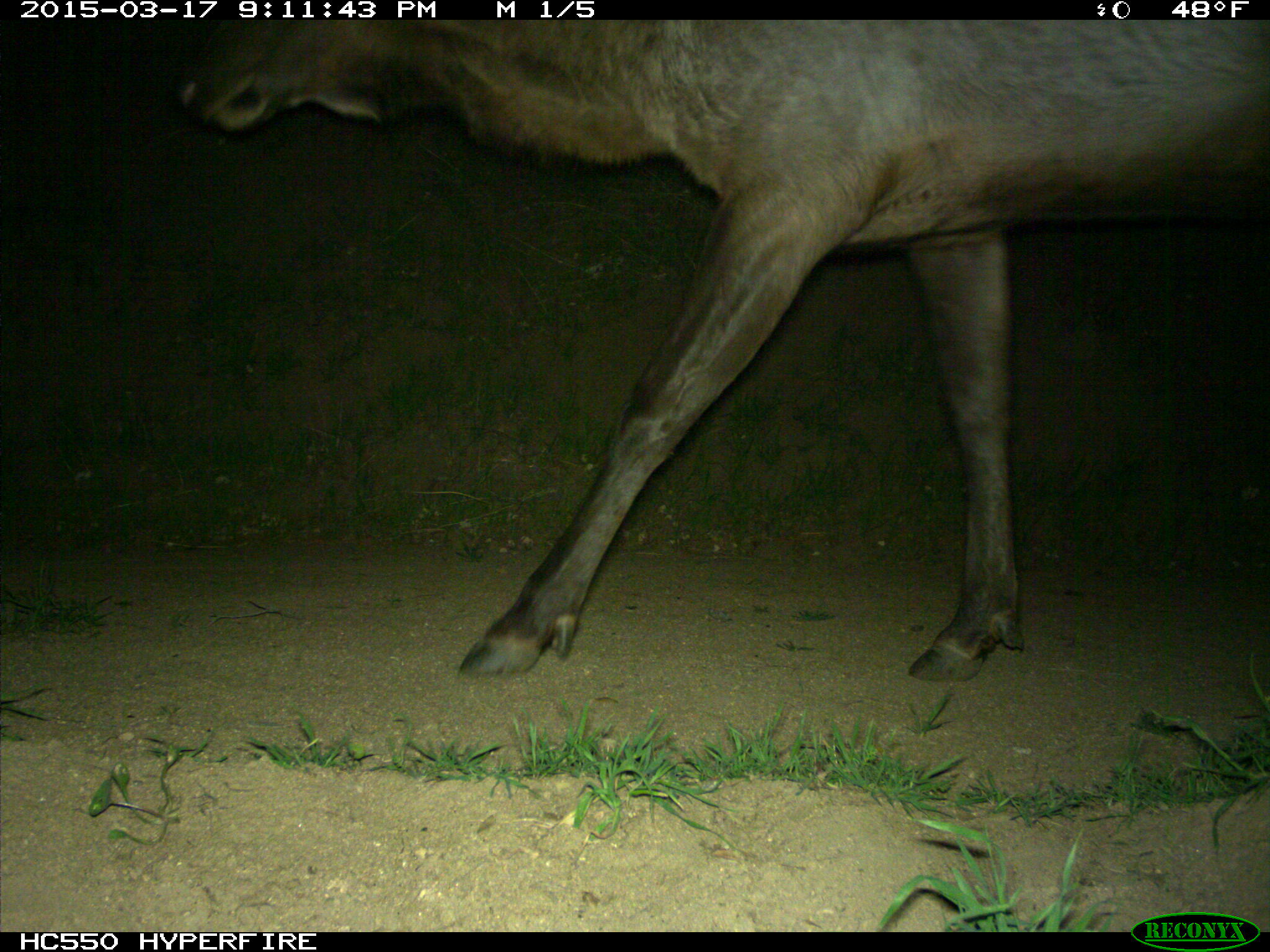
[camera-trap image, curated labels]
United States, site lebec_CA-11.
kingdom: Animalia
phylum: Chordata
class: Mammalia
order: Artiodactyla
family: Cervidae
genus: Cervus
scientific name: Cervus canadensis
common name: elk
Cervus canadensis (elk).